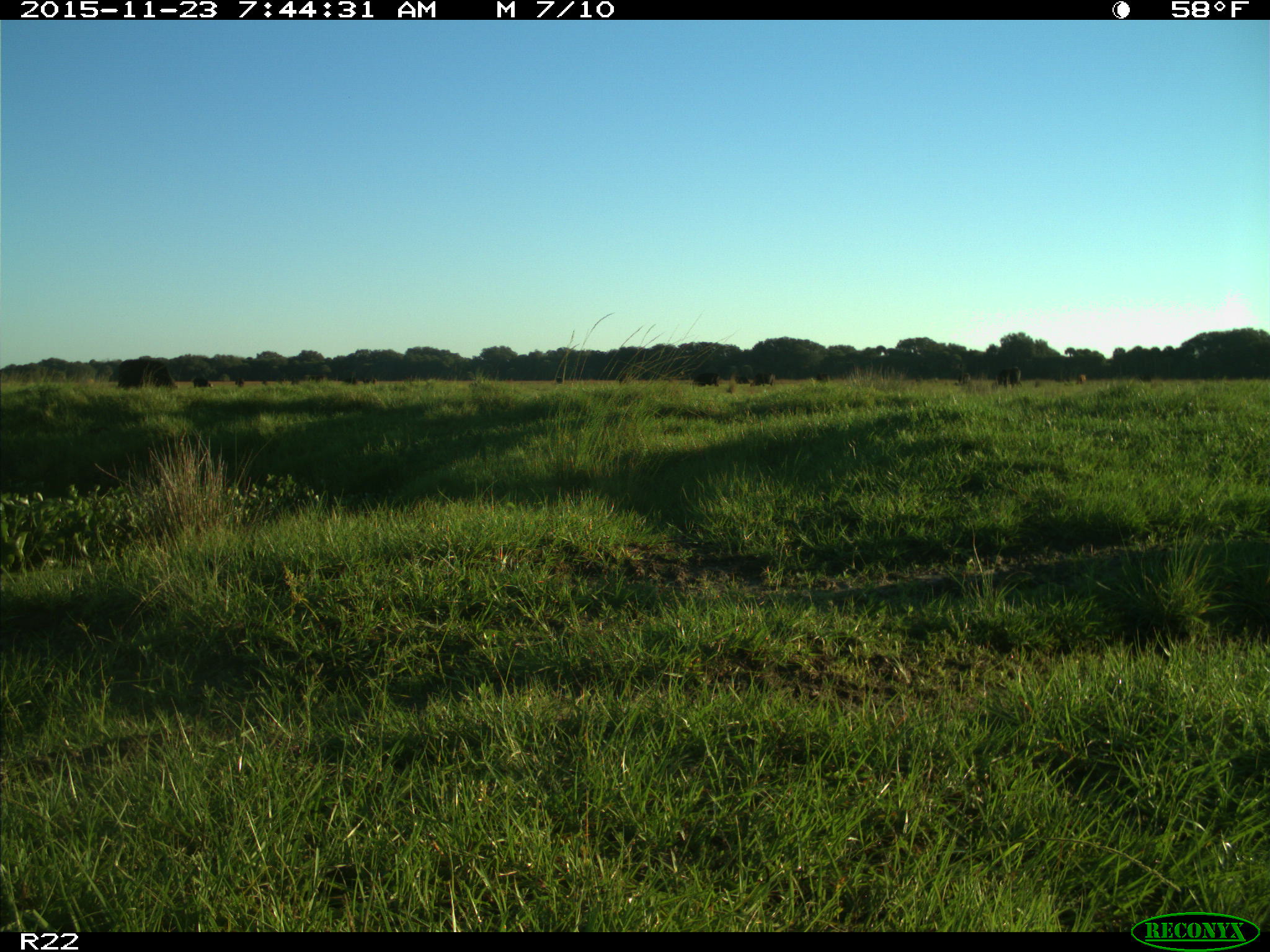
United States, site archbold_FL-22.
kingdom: Animalia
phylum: Chordata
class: Mammalia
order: Artiodactyla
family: Bovidae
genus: Bos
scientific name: Bos taurus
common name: domestic cow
Bos taurus (domestic cow).